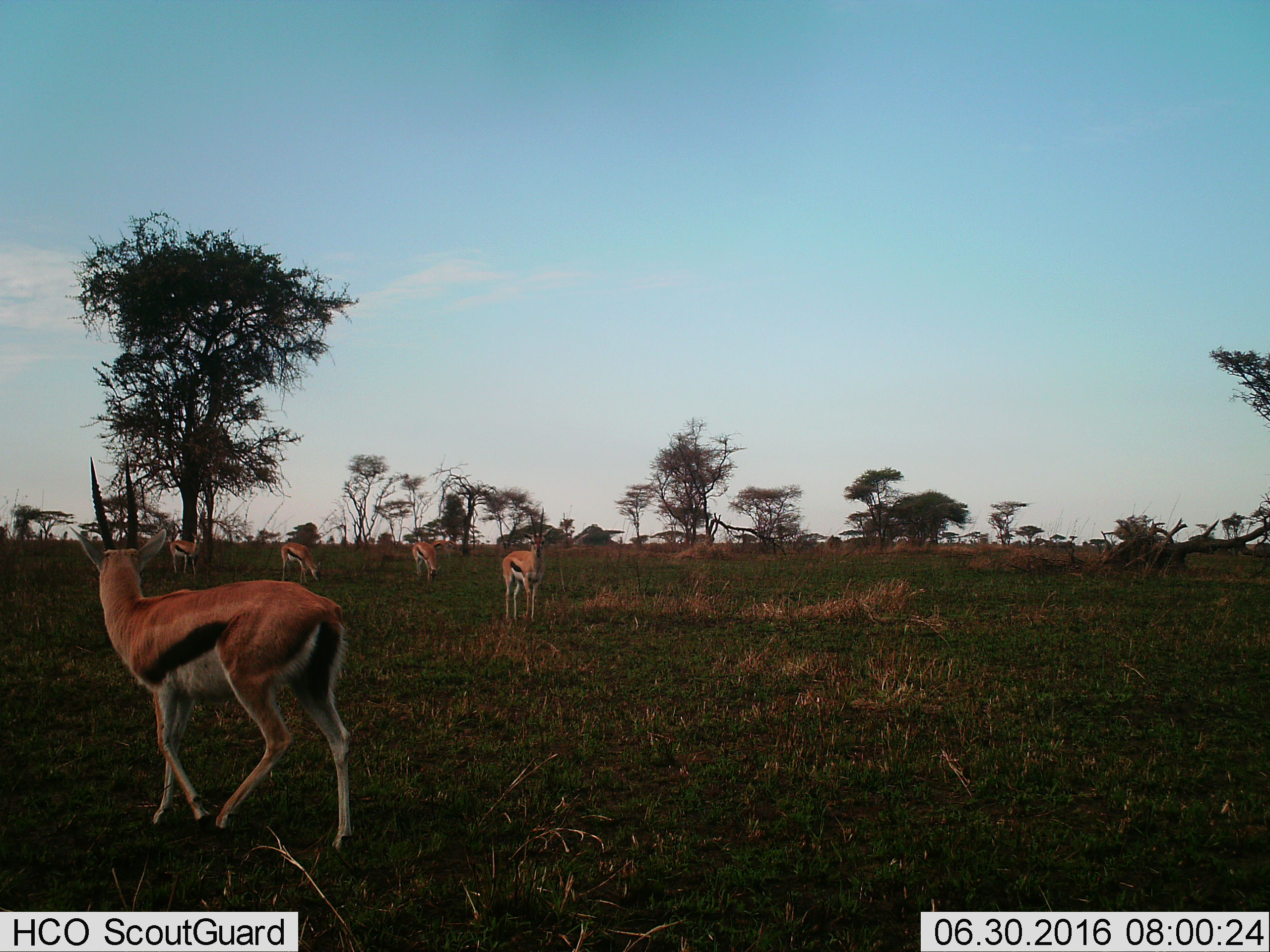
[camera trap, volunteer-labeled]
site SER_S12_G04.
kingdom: Animalia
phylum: Chordata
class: Mammalia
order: Artiodactyla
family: Bovidae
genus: Eudorcas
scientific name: Eudorcas thomsonii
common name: thomson's gazelle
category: gazellethomsons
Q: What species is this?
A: Gazellethomsons (thomson's gazelle) (Eudorcas thomsonii).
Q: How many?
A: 5.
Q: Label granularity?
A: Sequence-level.